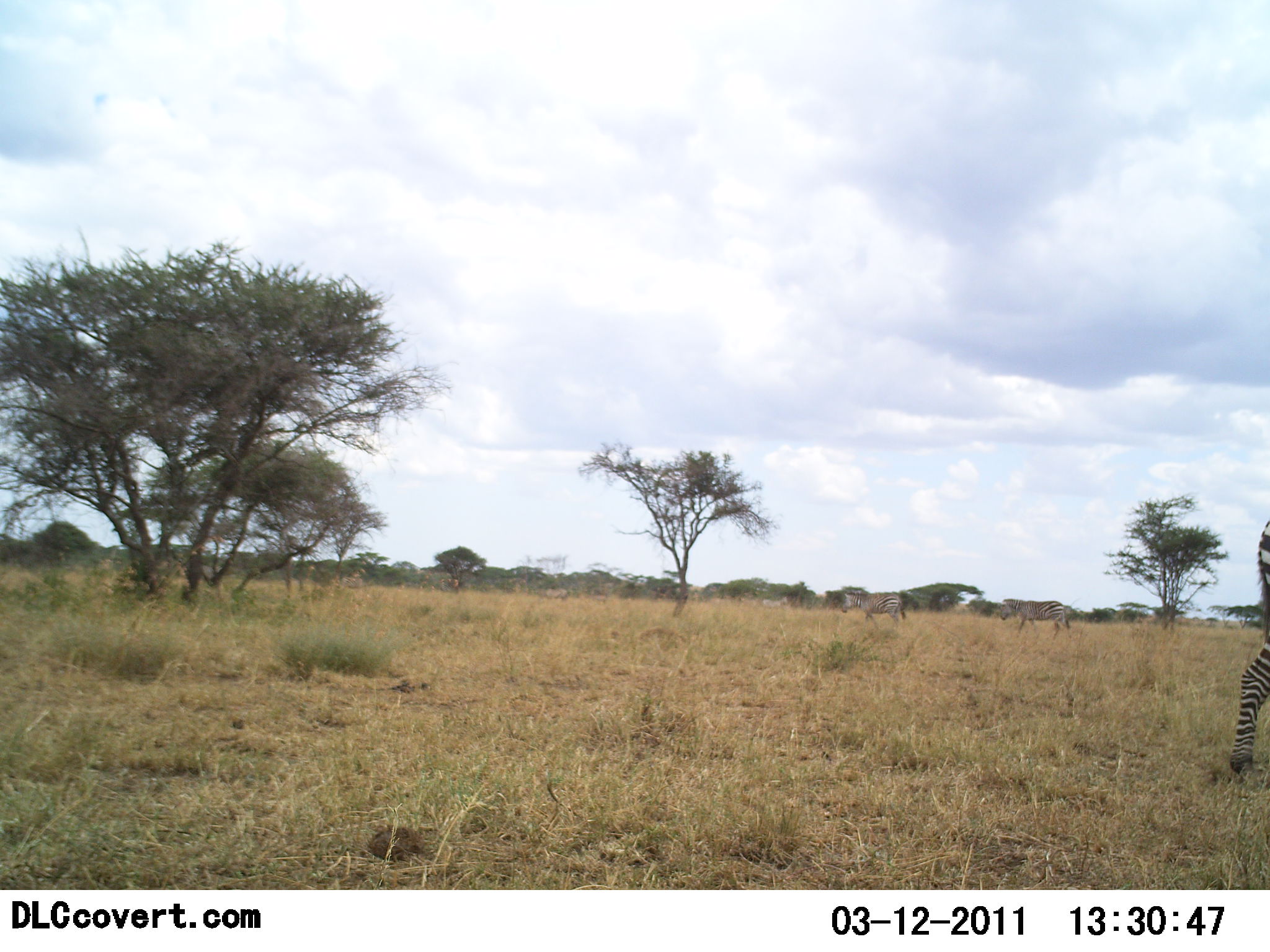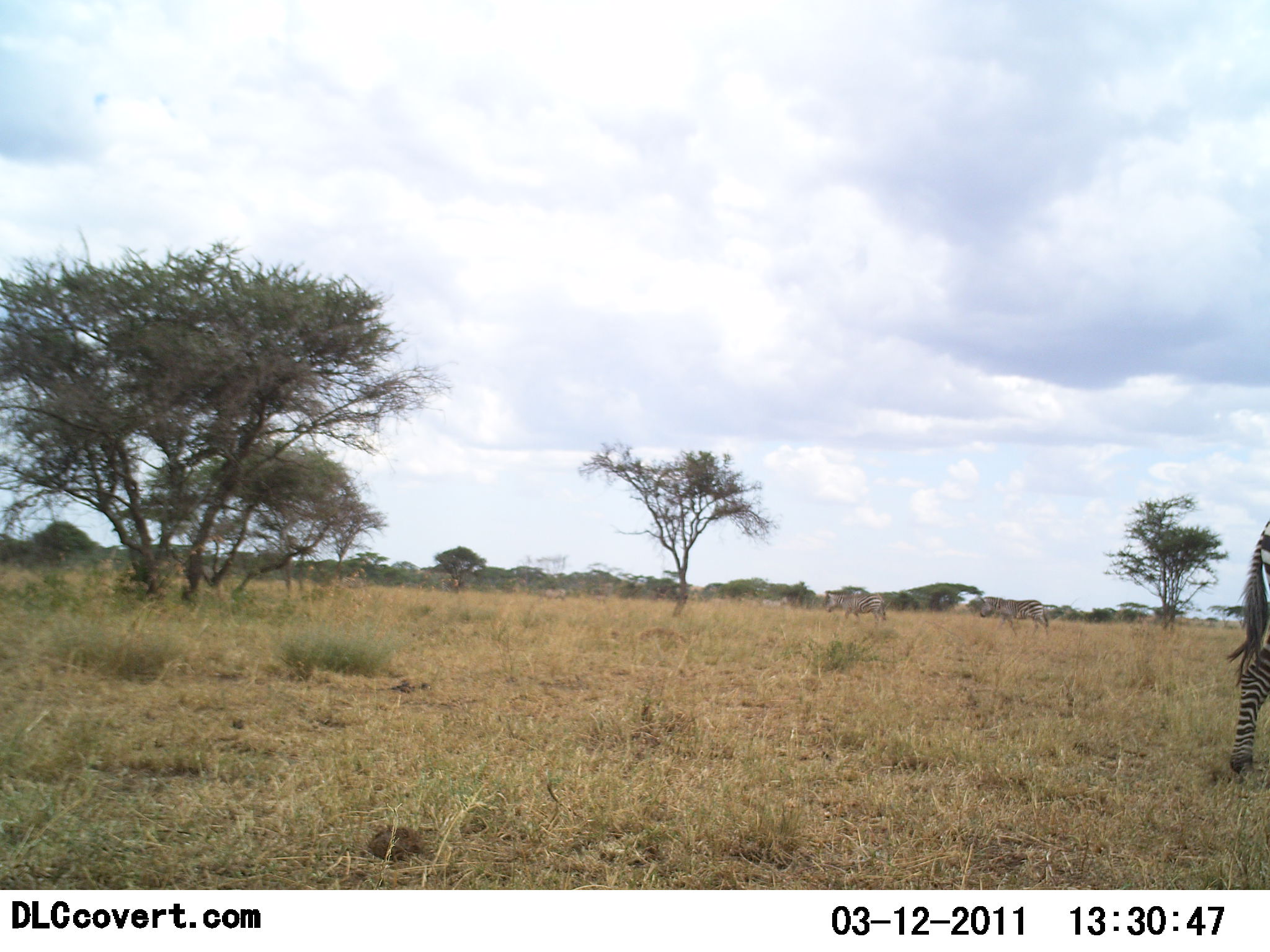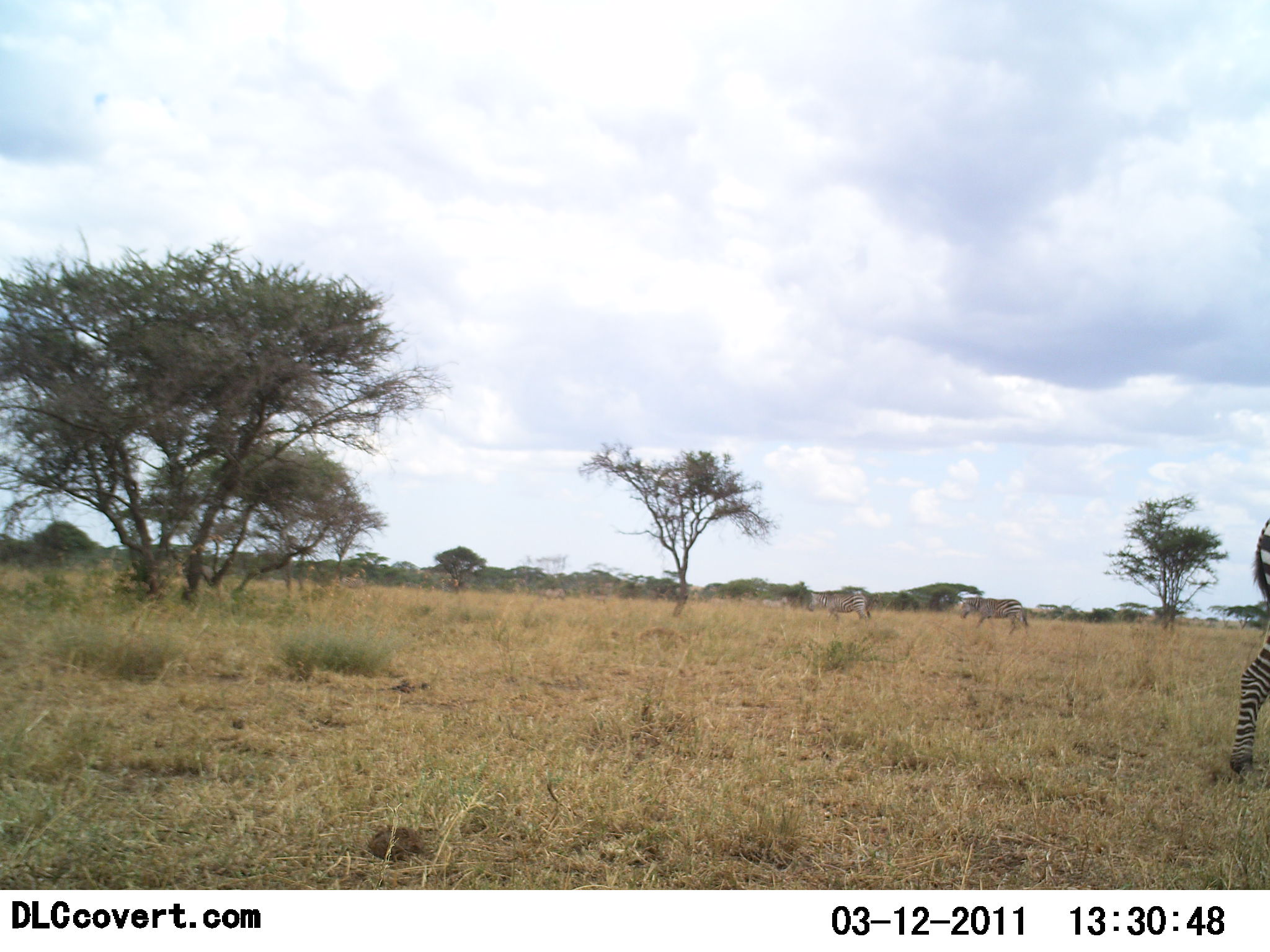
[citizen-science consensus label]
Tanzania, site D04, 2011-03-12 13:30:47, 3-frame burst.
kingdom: Animalia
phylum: Chordata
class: Mammalia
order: Perissodactyla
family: Equidae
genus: Equus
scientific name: Equus quagga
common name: plains zebra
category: zebra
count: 3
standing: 53%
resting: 0%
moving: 93%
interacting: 0%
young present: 0%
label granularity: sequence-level